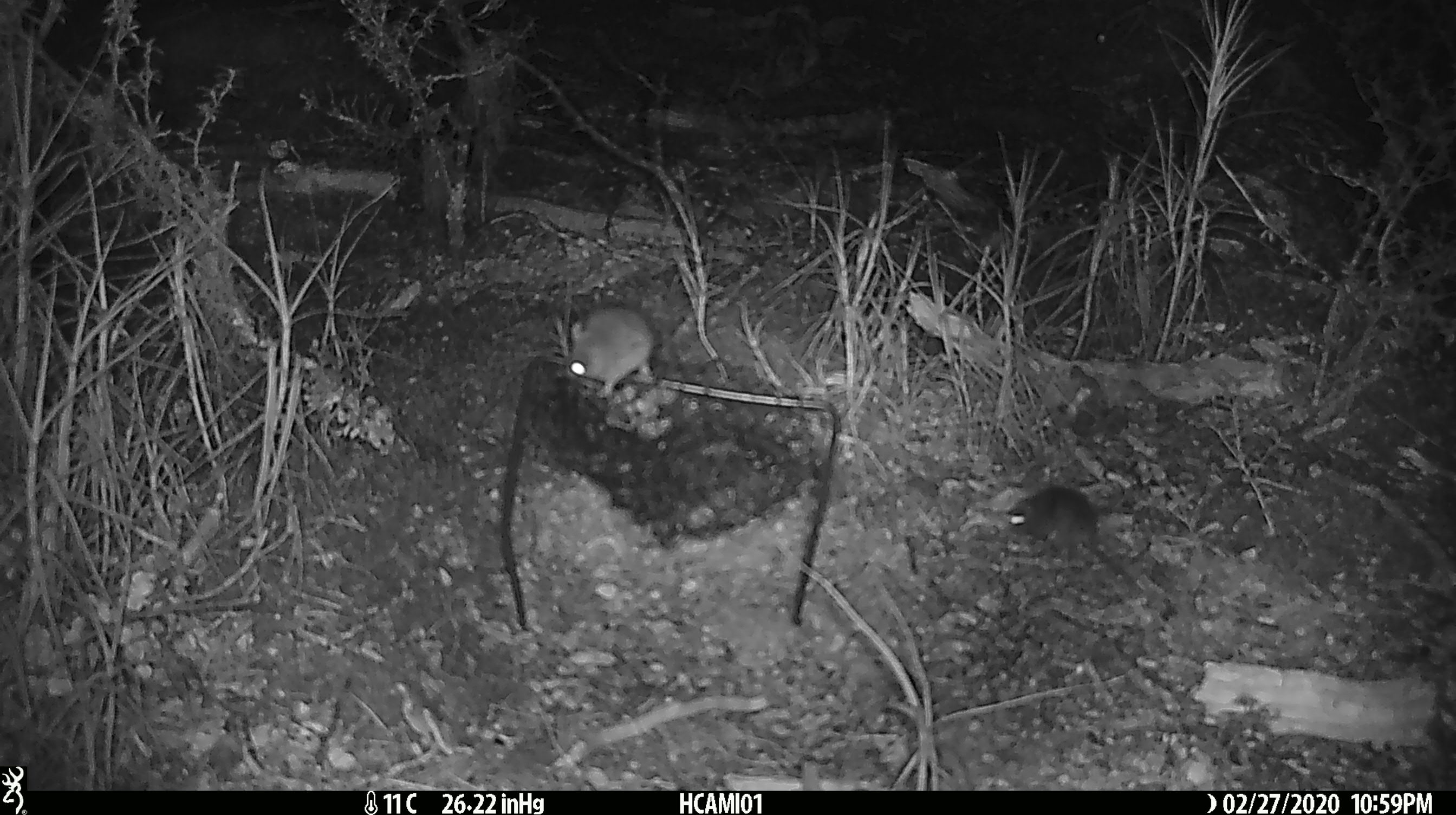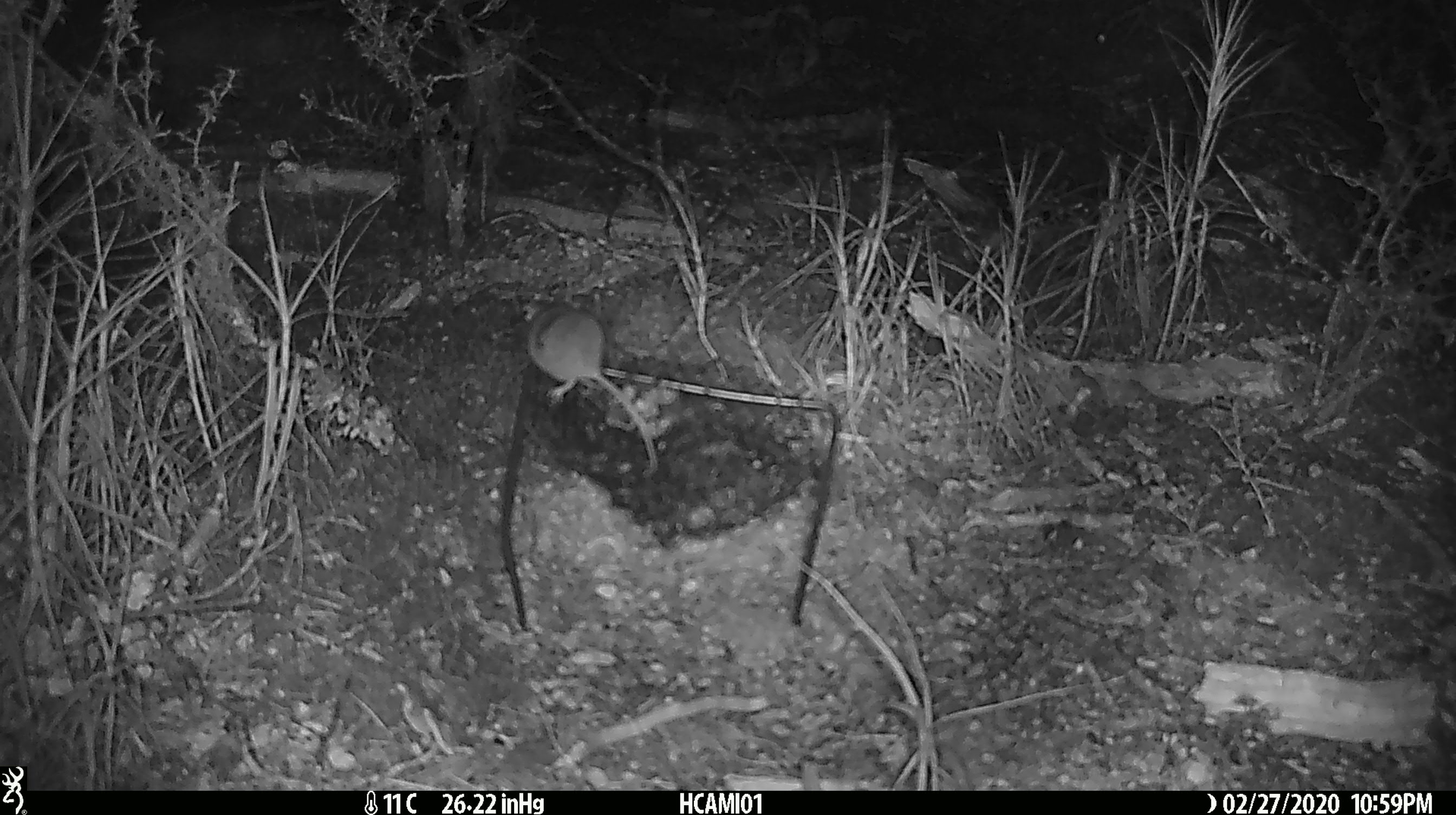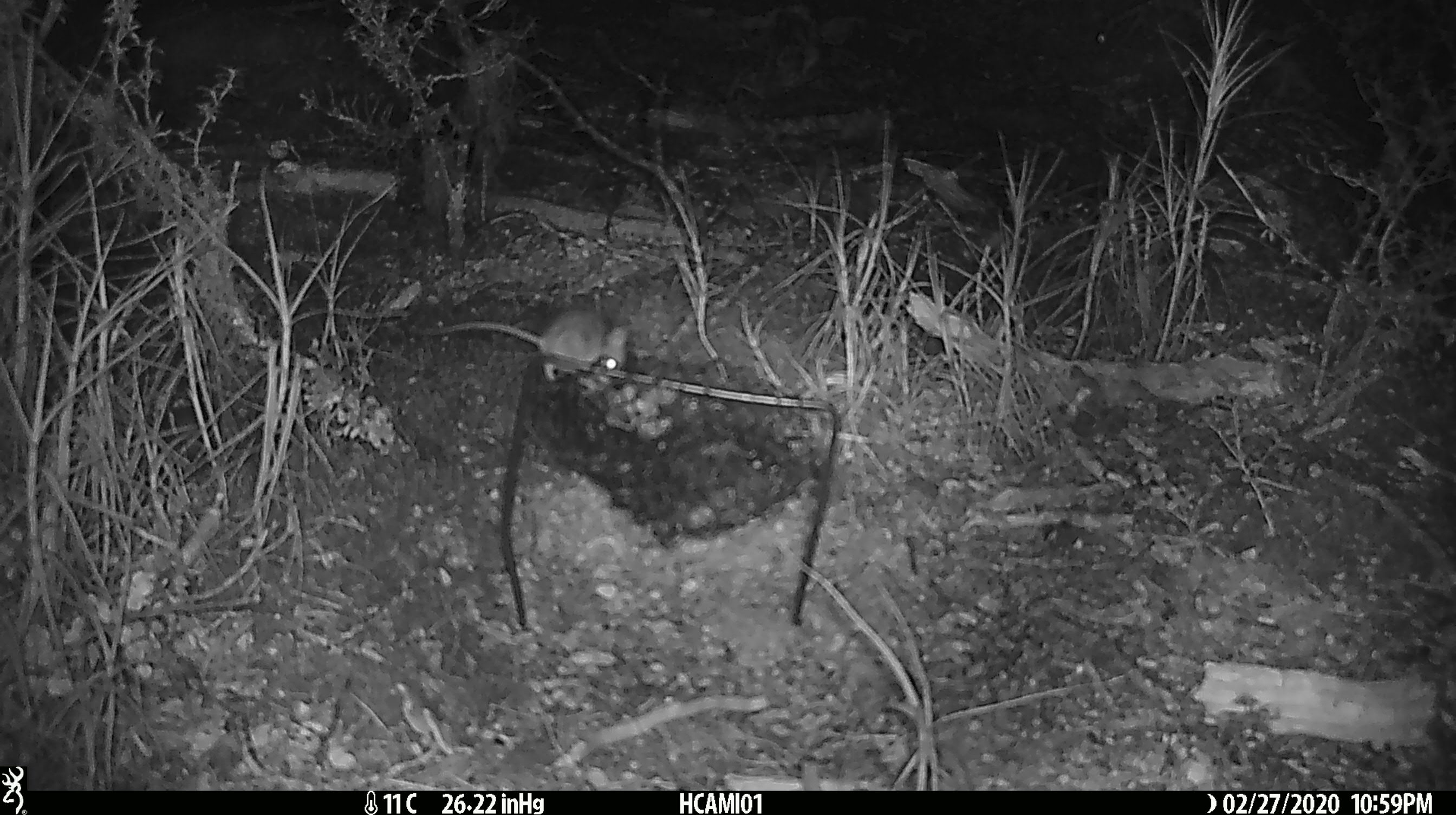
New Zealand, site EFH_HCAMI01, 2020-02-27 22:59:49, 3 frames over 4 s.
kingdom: Animalia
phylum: Chordata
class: Mammalia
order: Rodentia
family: Muridae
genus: Mus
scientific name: Mus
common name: mouse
Mouse (Mus).